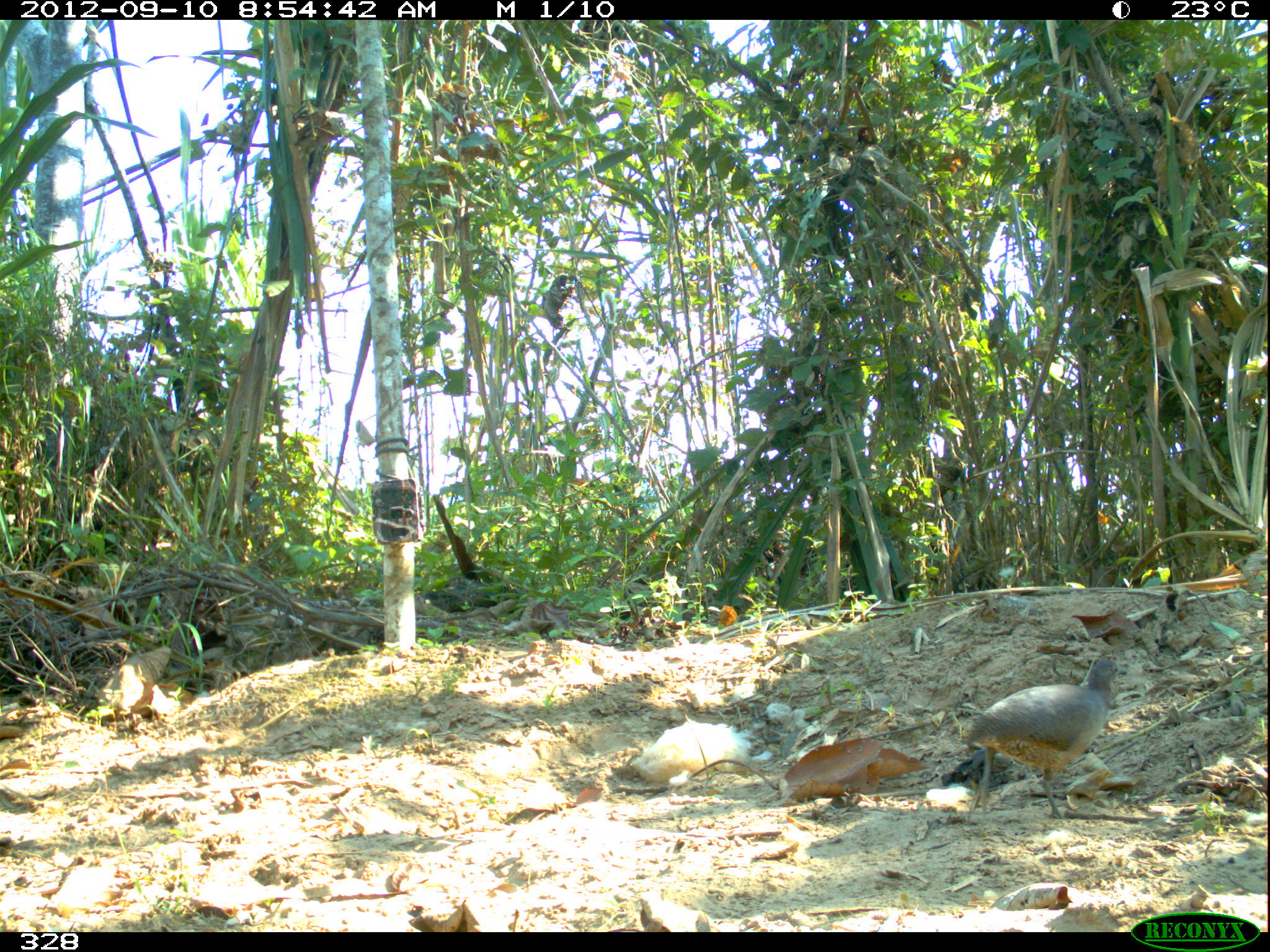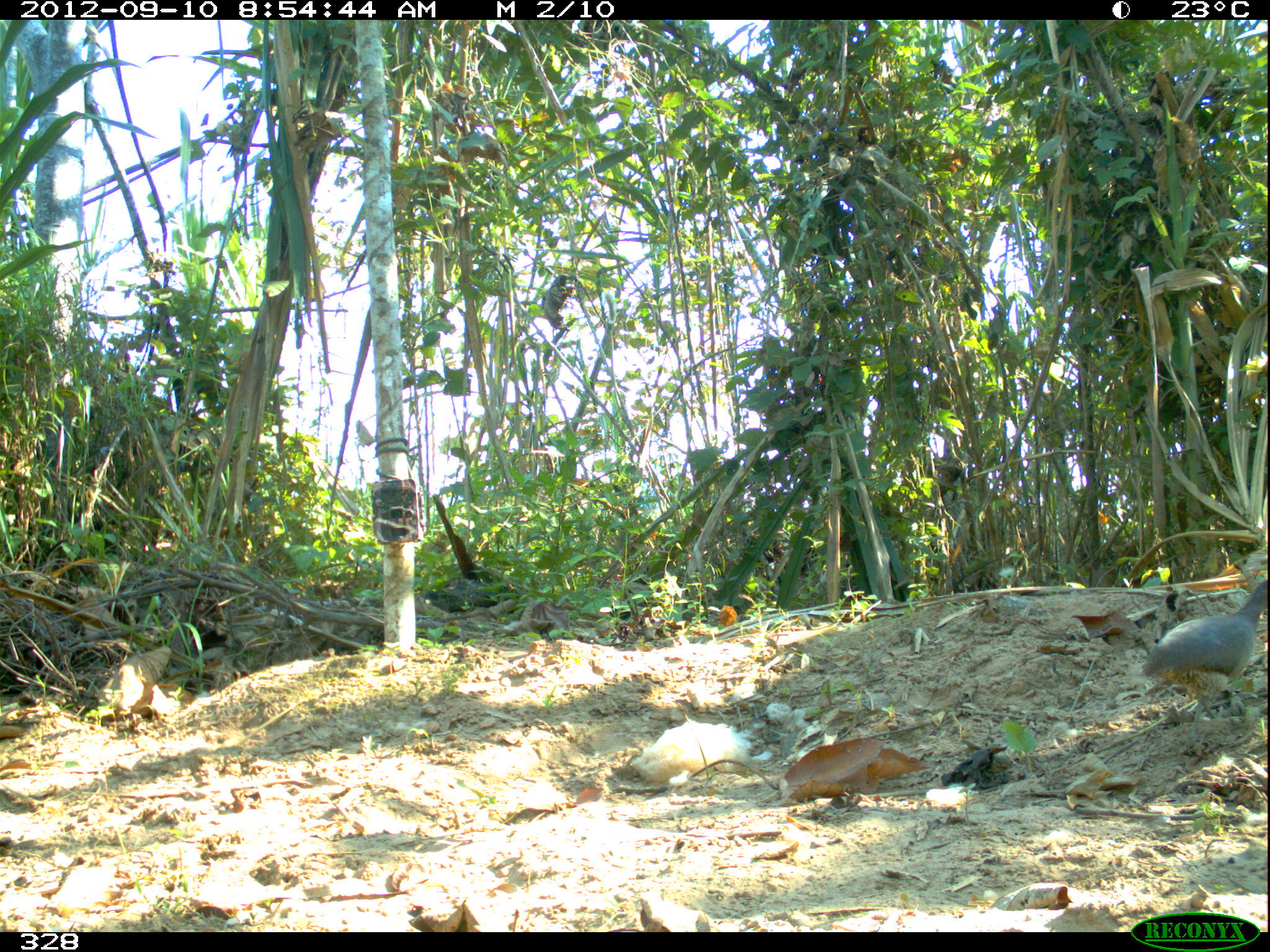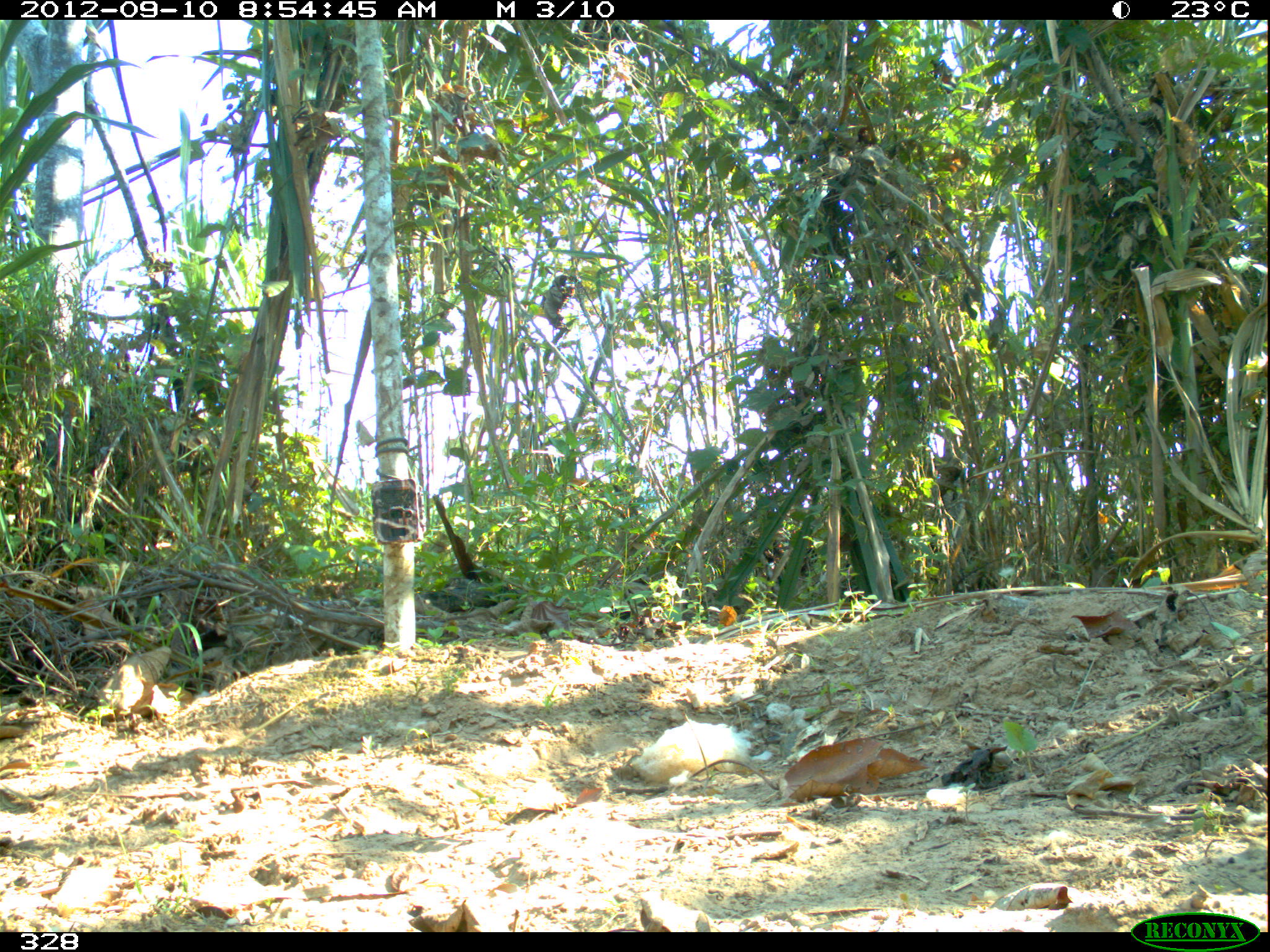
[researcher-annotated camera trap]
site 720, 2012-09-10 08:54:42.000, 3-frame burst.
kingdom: Animalia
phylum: Chordata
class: Aves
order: Galliformes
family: Phasianidae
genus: Alectoris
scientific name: Alectoris rufa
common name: red-legged partridge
Alectoris rufa (red-legged partridge).